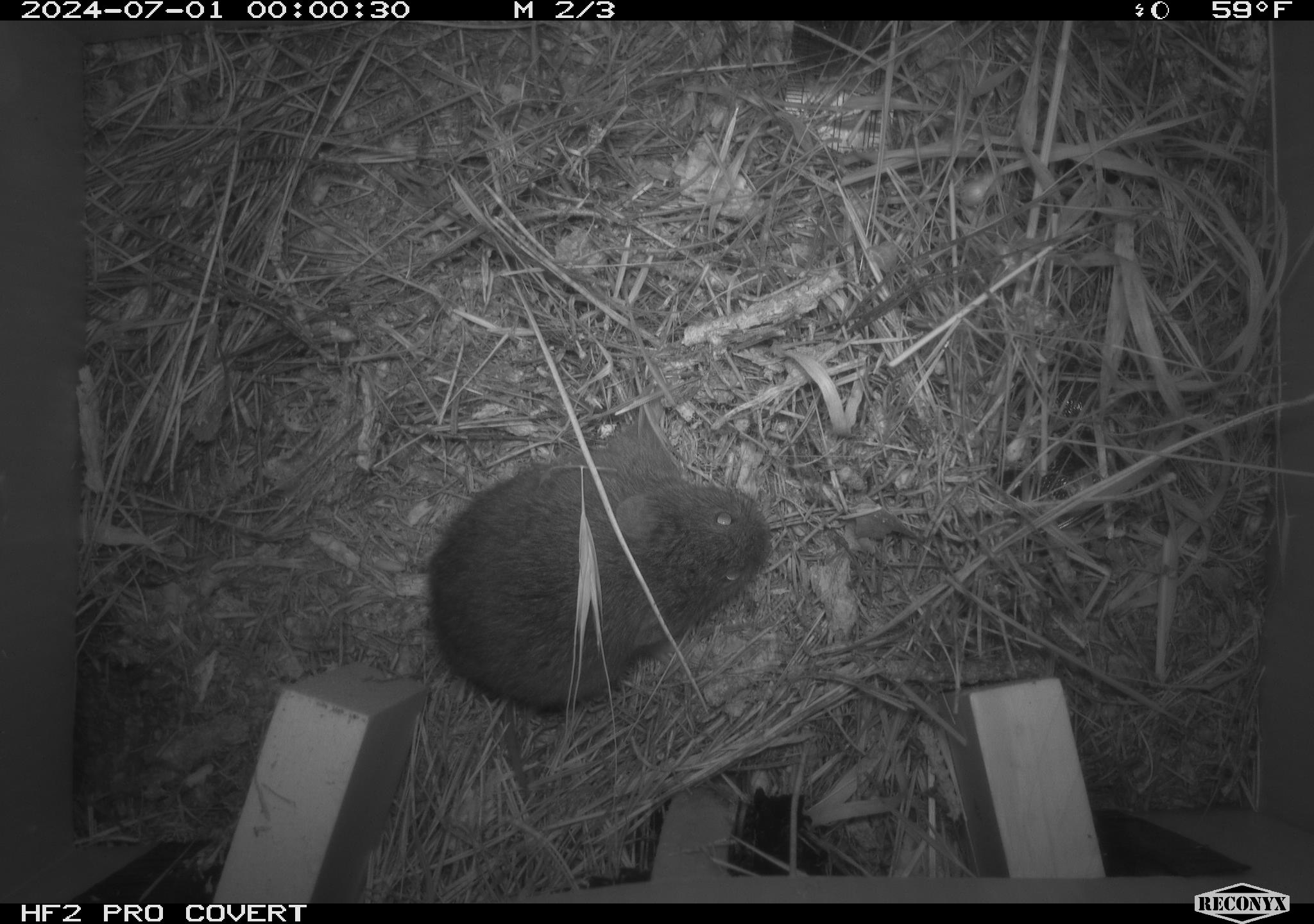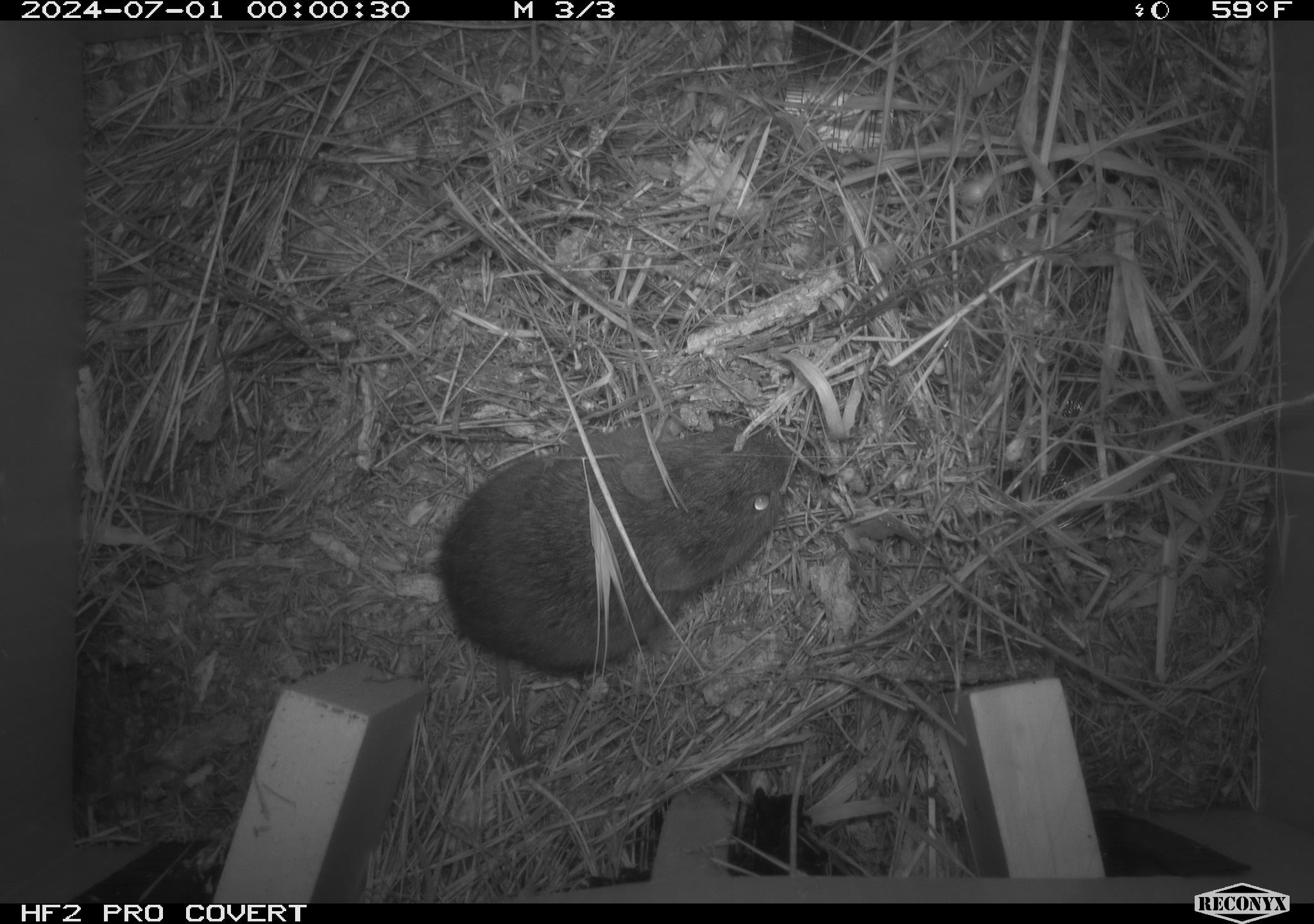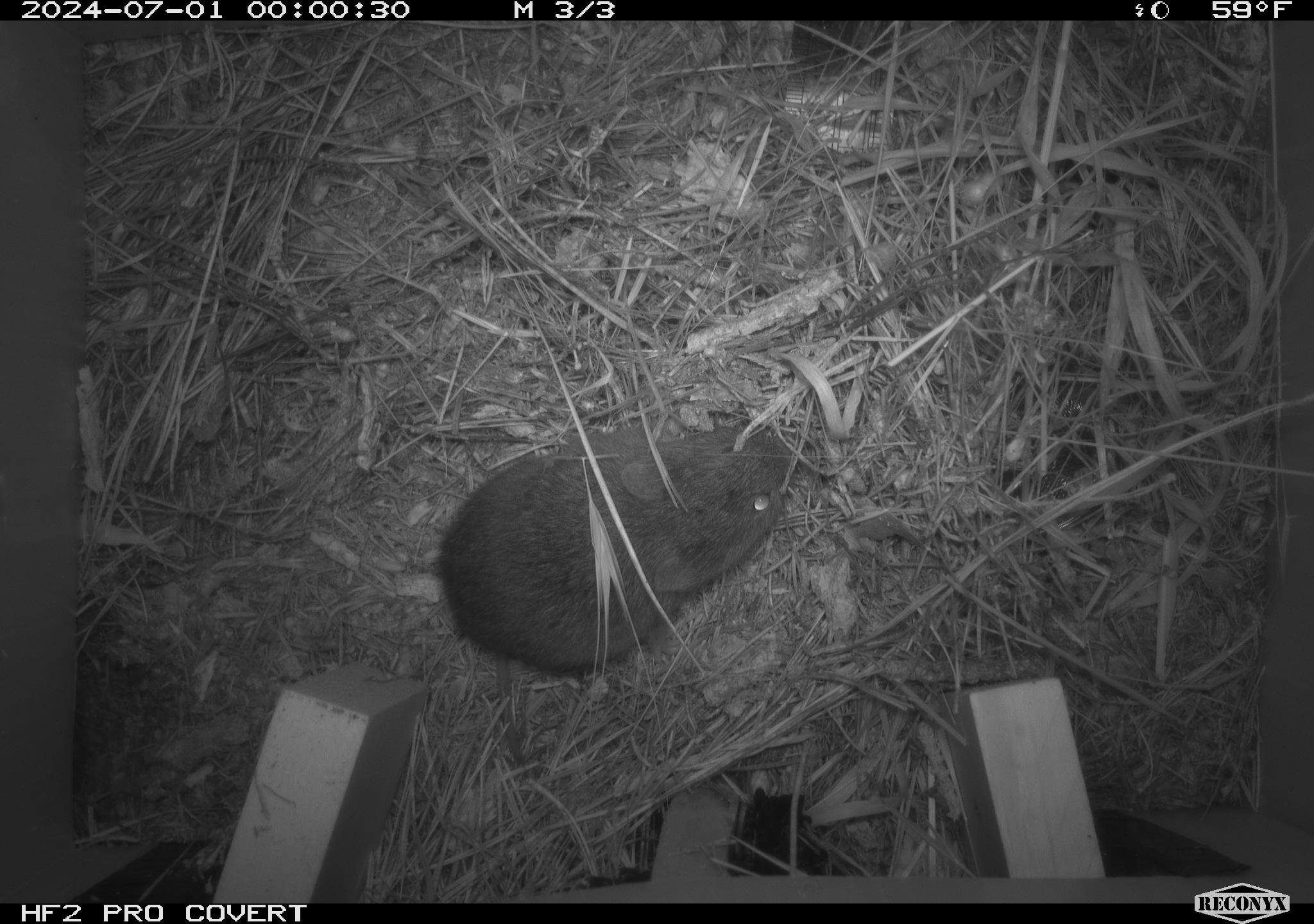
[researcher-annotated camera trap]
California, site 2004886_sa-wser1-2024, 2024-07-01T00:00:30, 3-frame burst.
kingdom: Animalia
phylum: Chordata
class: Mammalia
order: Rodentia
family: Cricetidae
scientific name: Arvicolinae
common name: voles, lemmings, and muskrats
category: arvicolinae subfamily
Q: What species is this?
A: Arvicolinae subfamily (voles, lemmings, and muskrats) (Arvicolinae).